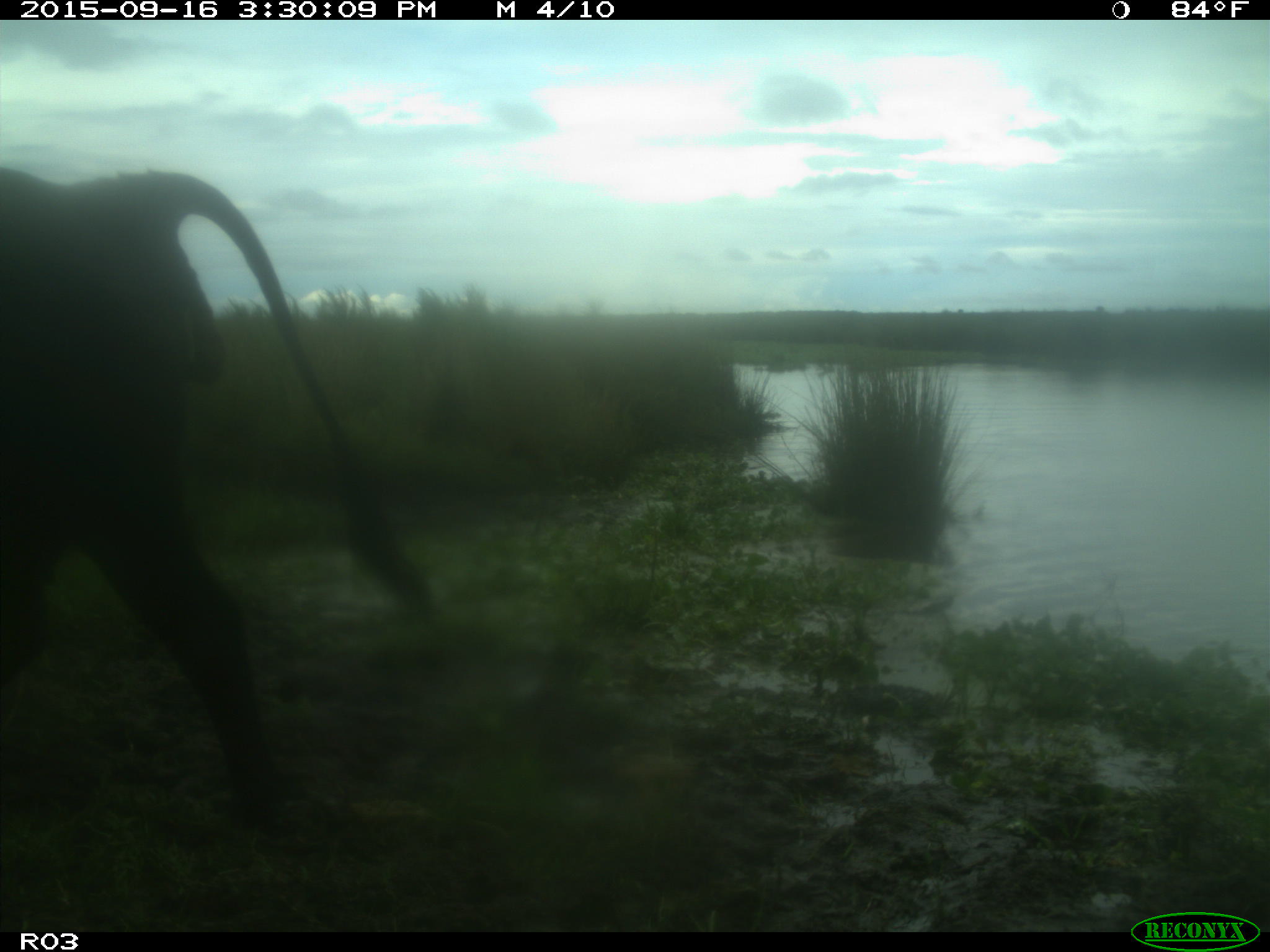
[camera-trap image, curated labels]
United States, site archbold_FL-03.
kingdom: Animalia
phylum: Chordata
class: Mammalia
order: Artiodactyla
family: Bovidae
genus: Bos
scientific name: Bos taurus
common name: domestic cow